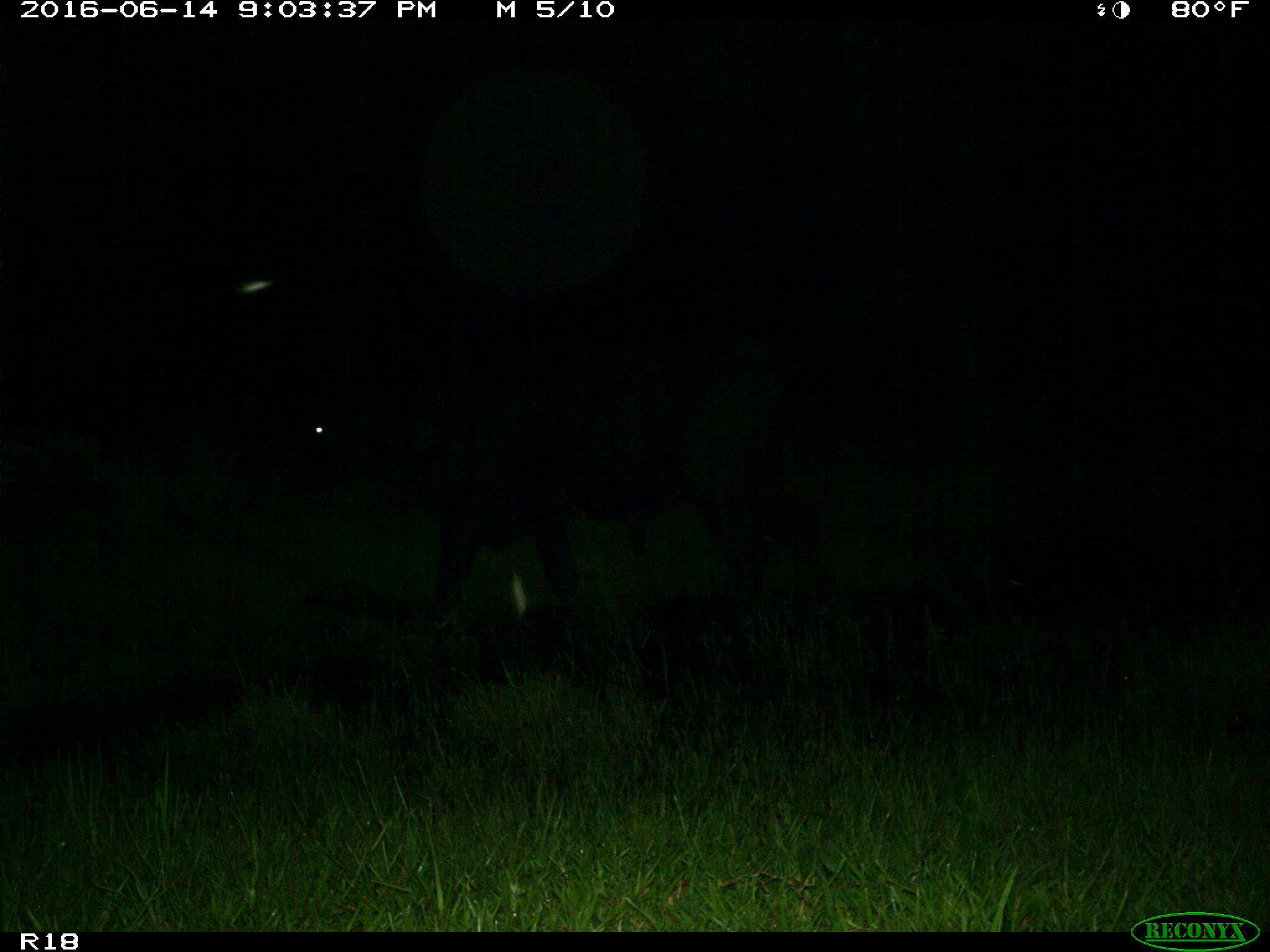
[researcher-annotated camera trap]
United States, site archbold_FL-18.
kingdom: Animalia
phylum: Chordata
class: Mammalia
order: Artiodactyla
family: Bovidae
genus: Bos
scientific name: Bos taurus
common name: domestic cow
Bos taurus (domestic cow).